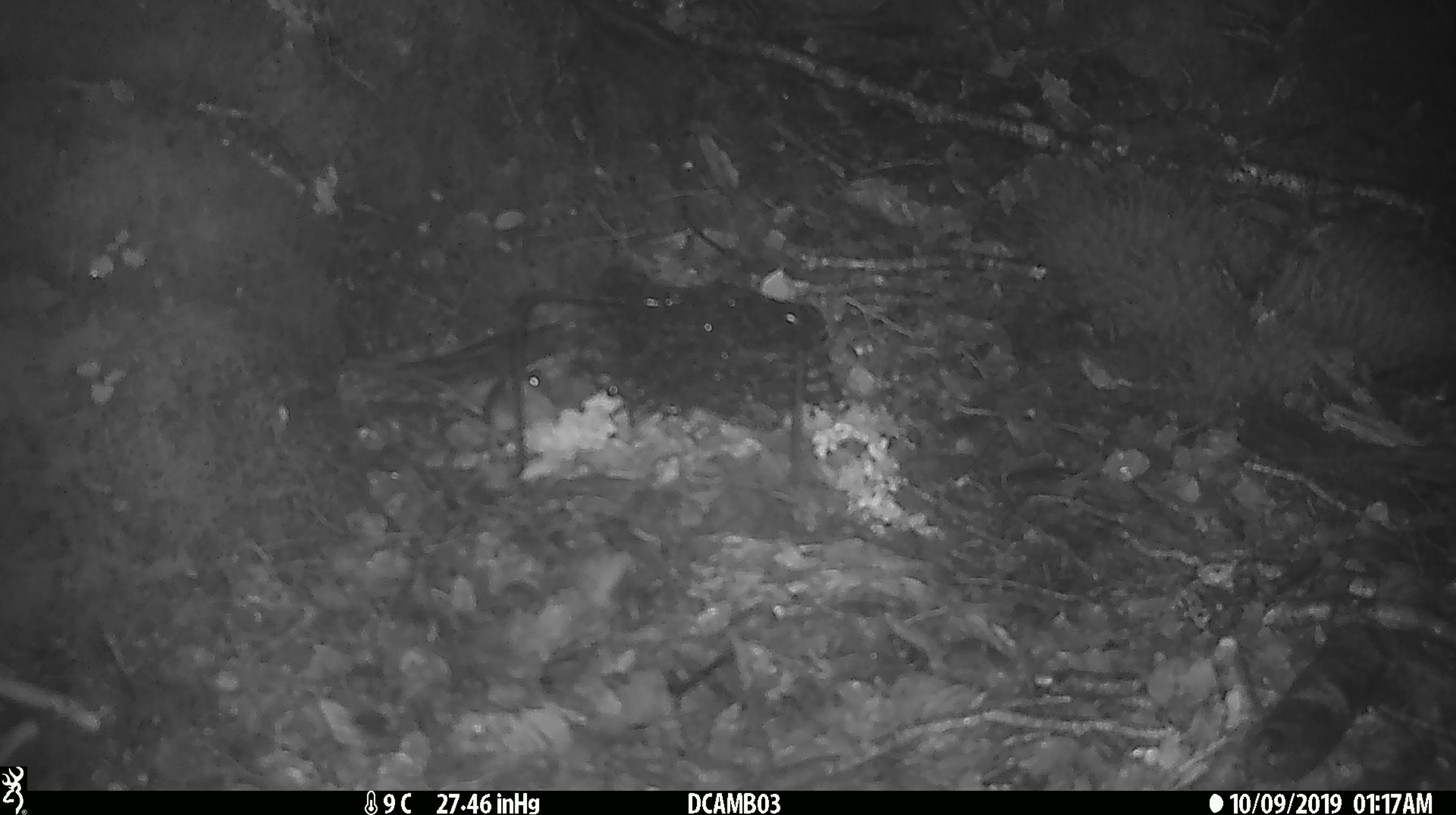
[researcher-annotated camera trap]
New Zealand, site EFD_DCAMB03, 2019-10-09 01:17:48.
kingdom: Animalia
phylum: Chordata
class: Mammalia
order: Rodentia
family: Muridae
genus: Mus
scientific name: Mus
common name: mouse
Mouse (Mus).